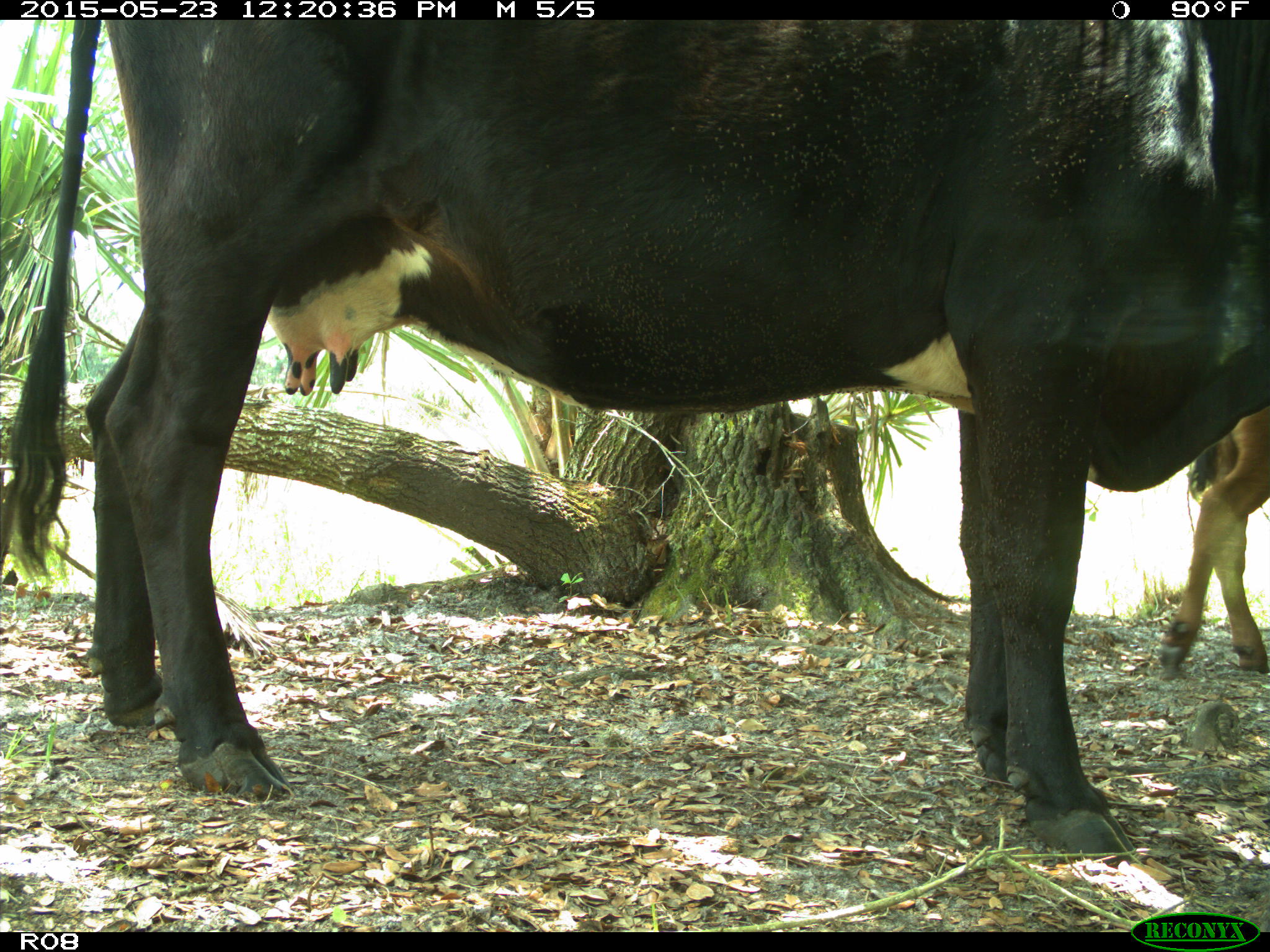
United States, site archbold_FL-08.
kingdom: Animalia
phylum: Chordata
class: Mammalia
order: Artiodactyla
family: Bovidae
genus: Bos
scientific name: Bos taurus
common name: domestic cow